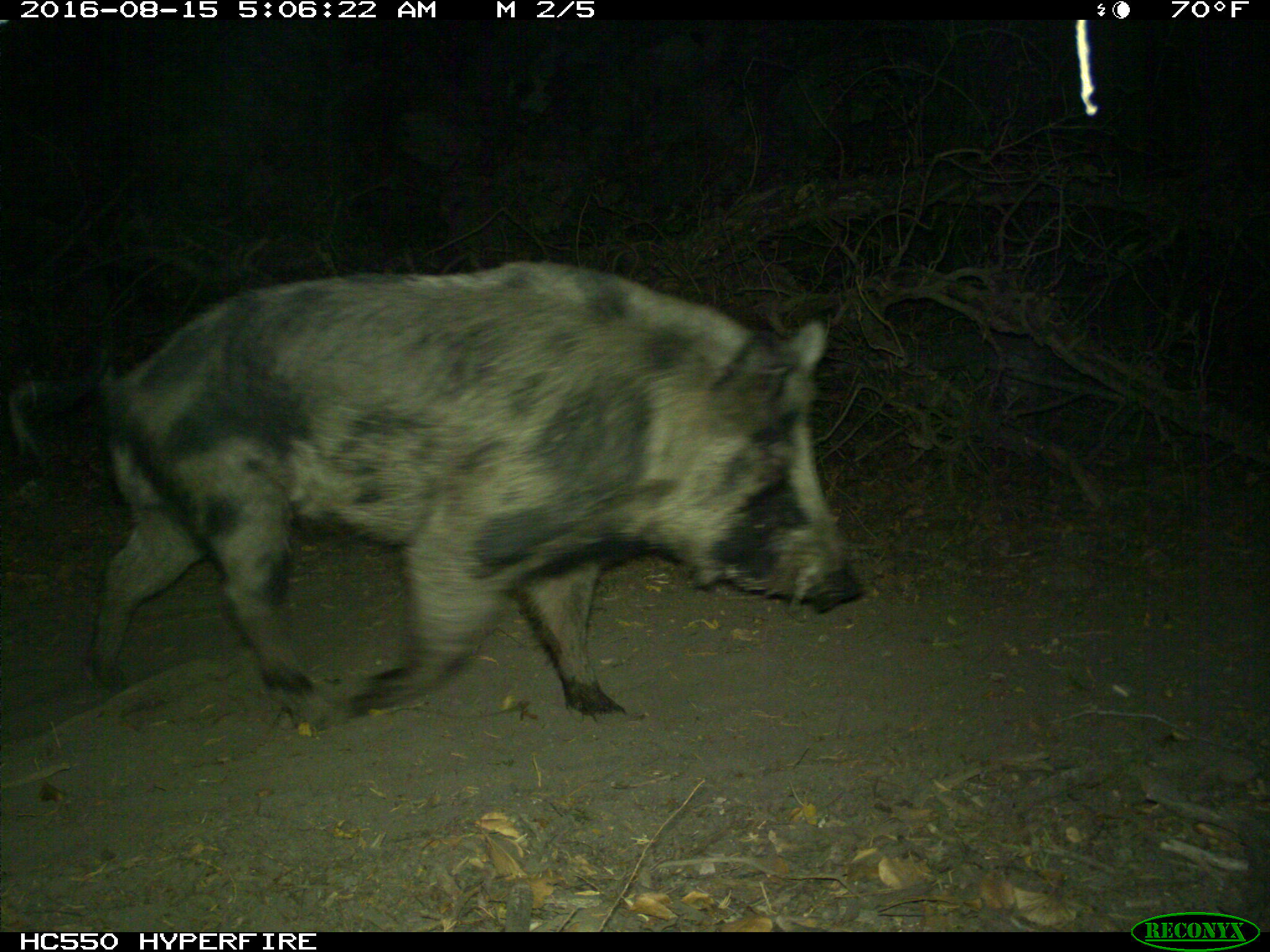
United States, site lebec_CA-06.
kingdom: Animalia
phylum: Chordata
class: Mammalia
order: Artiodactyla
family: Suidae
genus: Sus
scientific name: Sus scrofa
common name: wild boar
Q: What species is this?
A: Sus scrofa (wild boar).